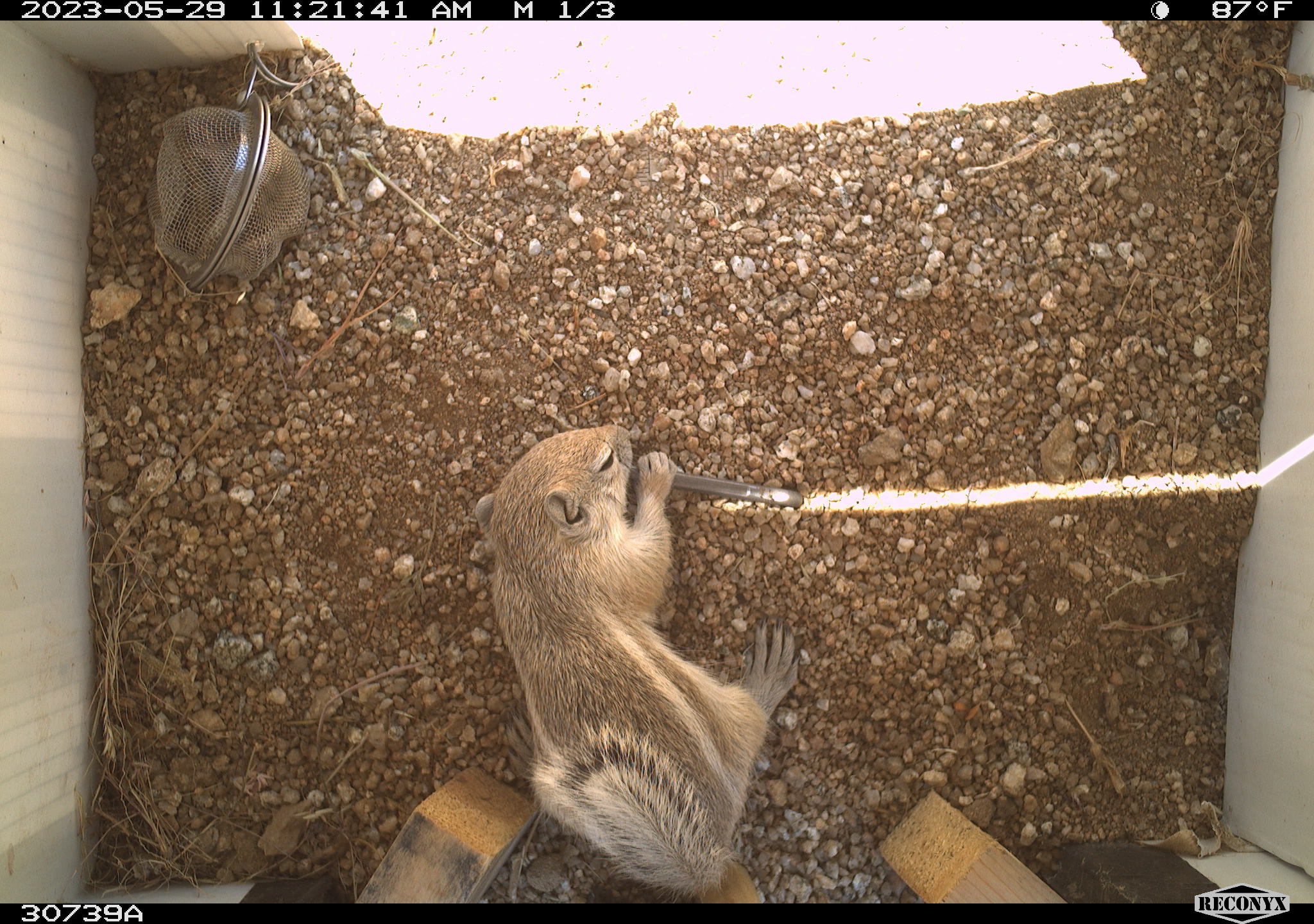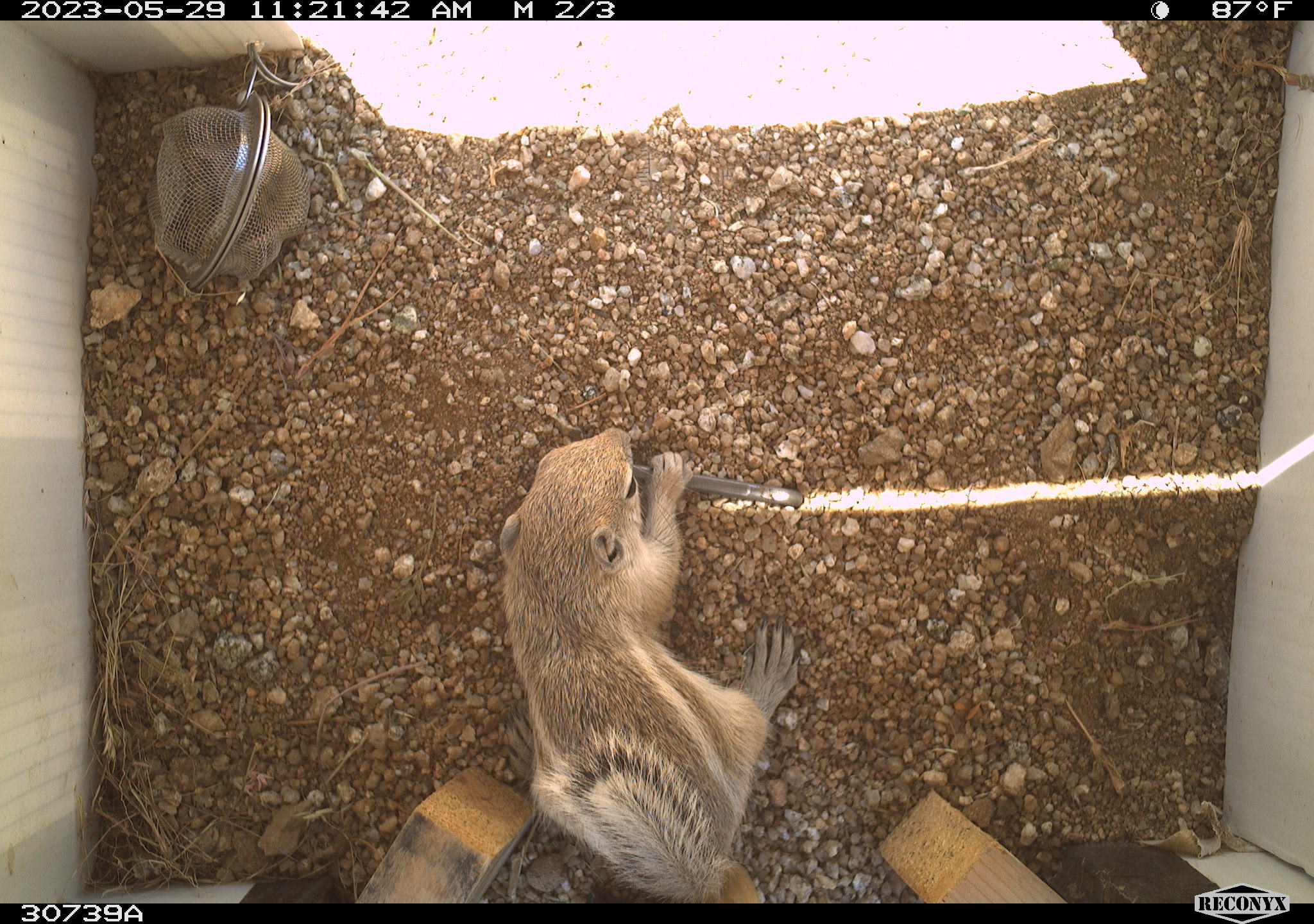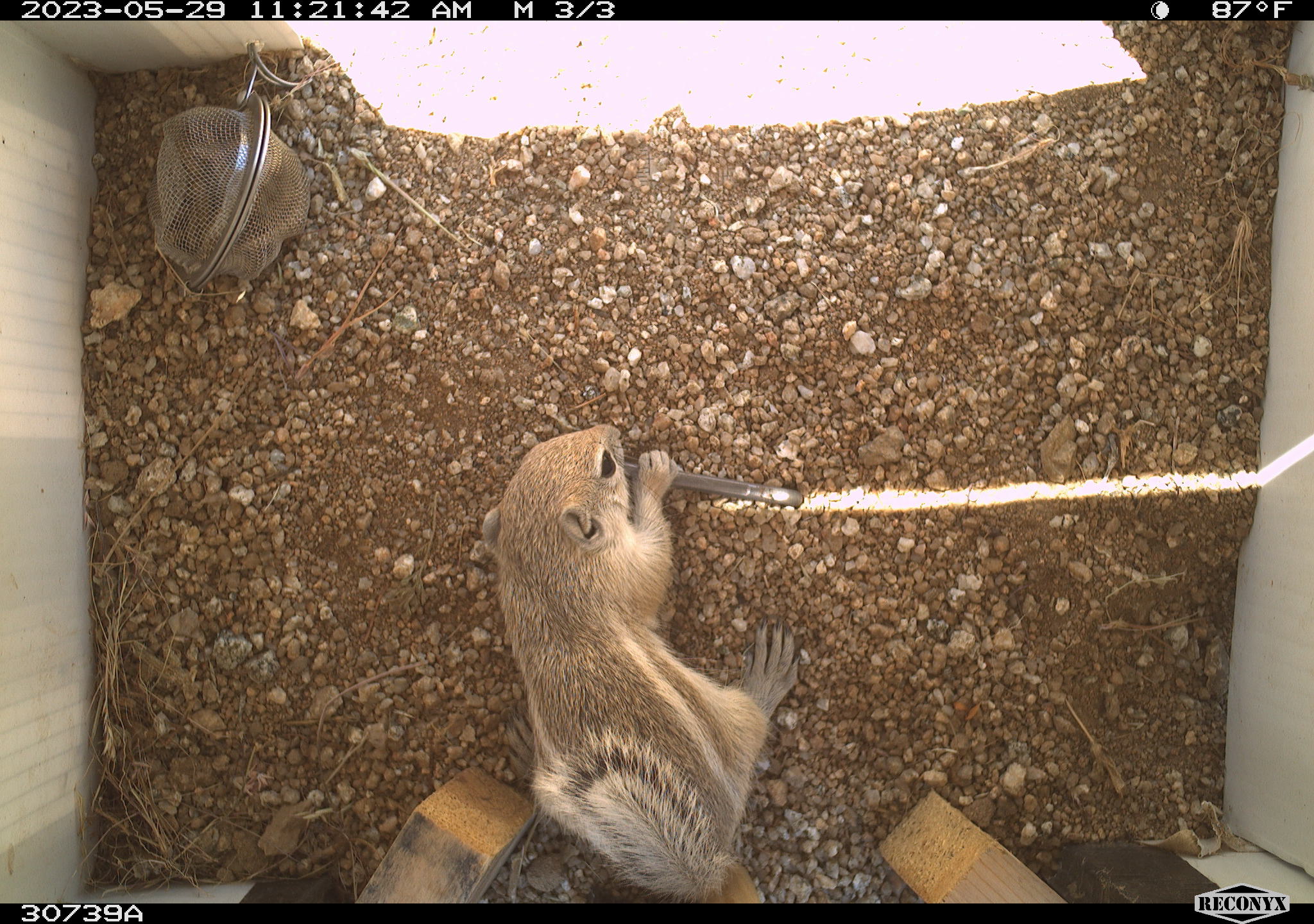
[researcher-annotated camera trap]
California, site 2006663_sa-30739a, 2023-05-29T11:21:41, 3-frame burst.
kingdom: Animalia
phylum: Chordata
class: Mammalia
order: Rodentia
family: Sciuridae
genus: Ammospermophilus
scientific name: Ammospermophilus leucurus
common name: white-tailed antelope squirrel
White-tailed antelope squirrel (Ammospermophilus leucurus).